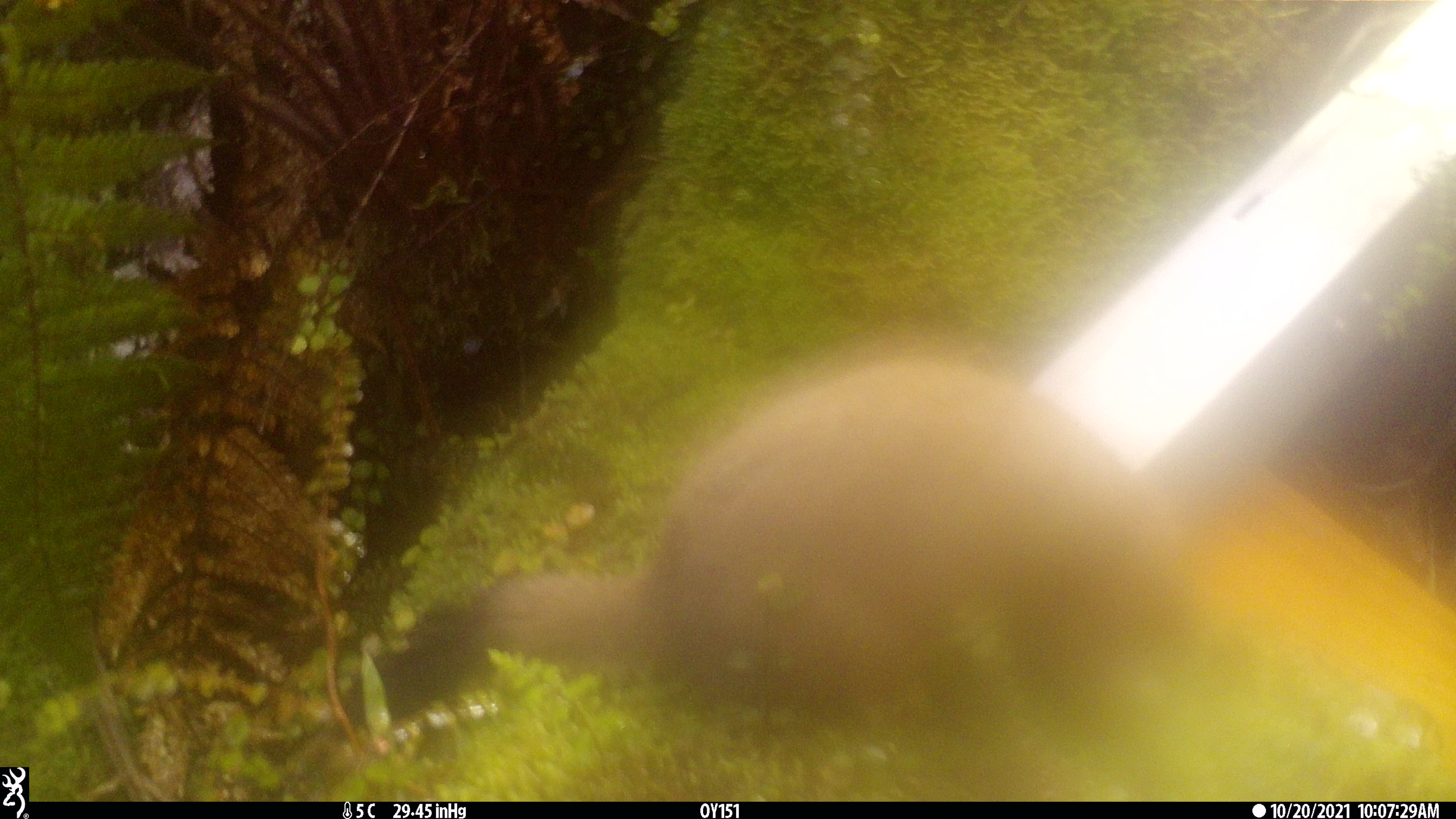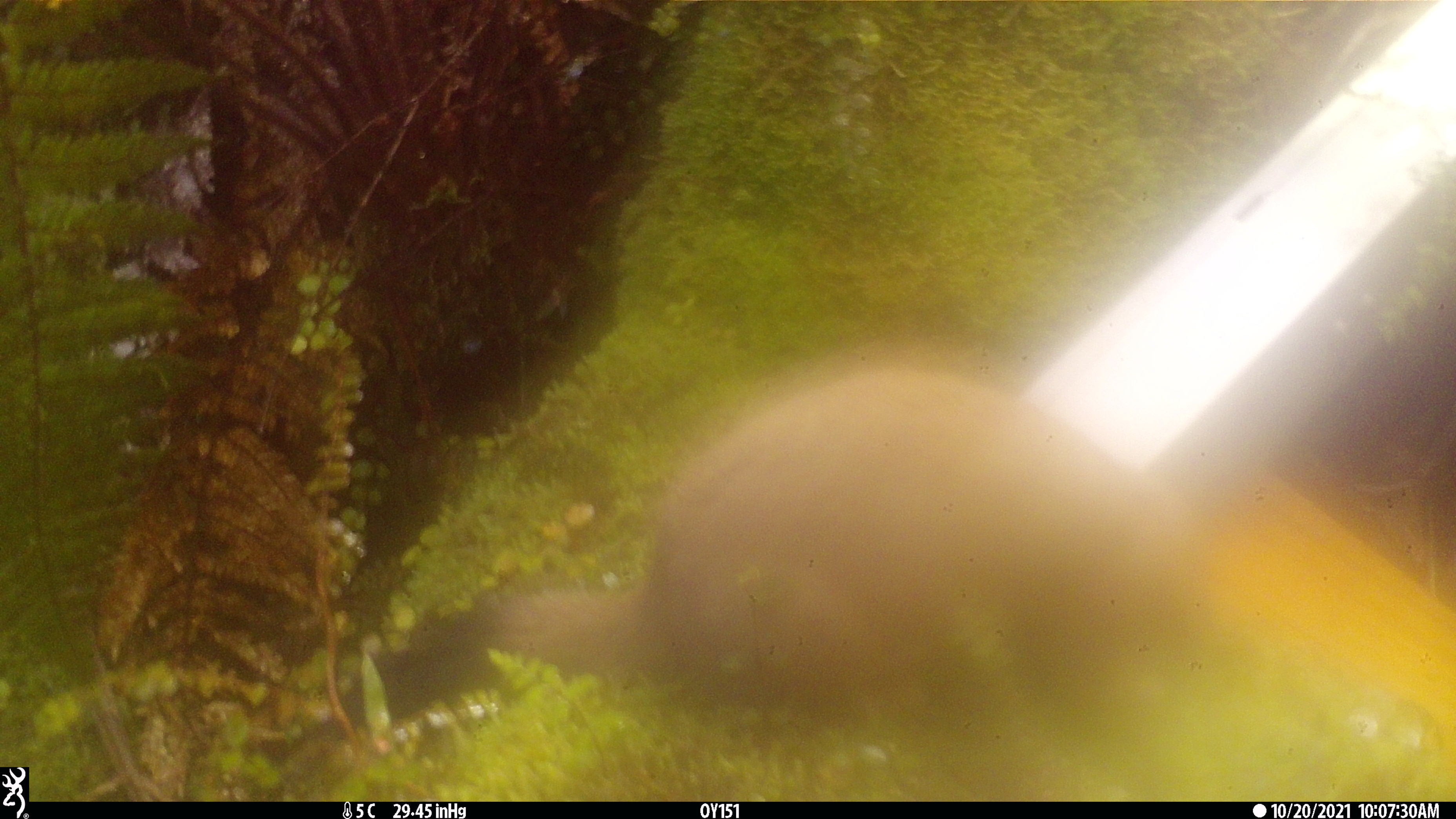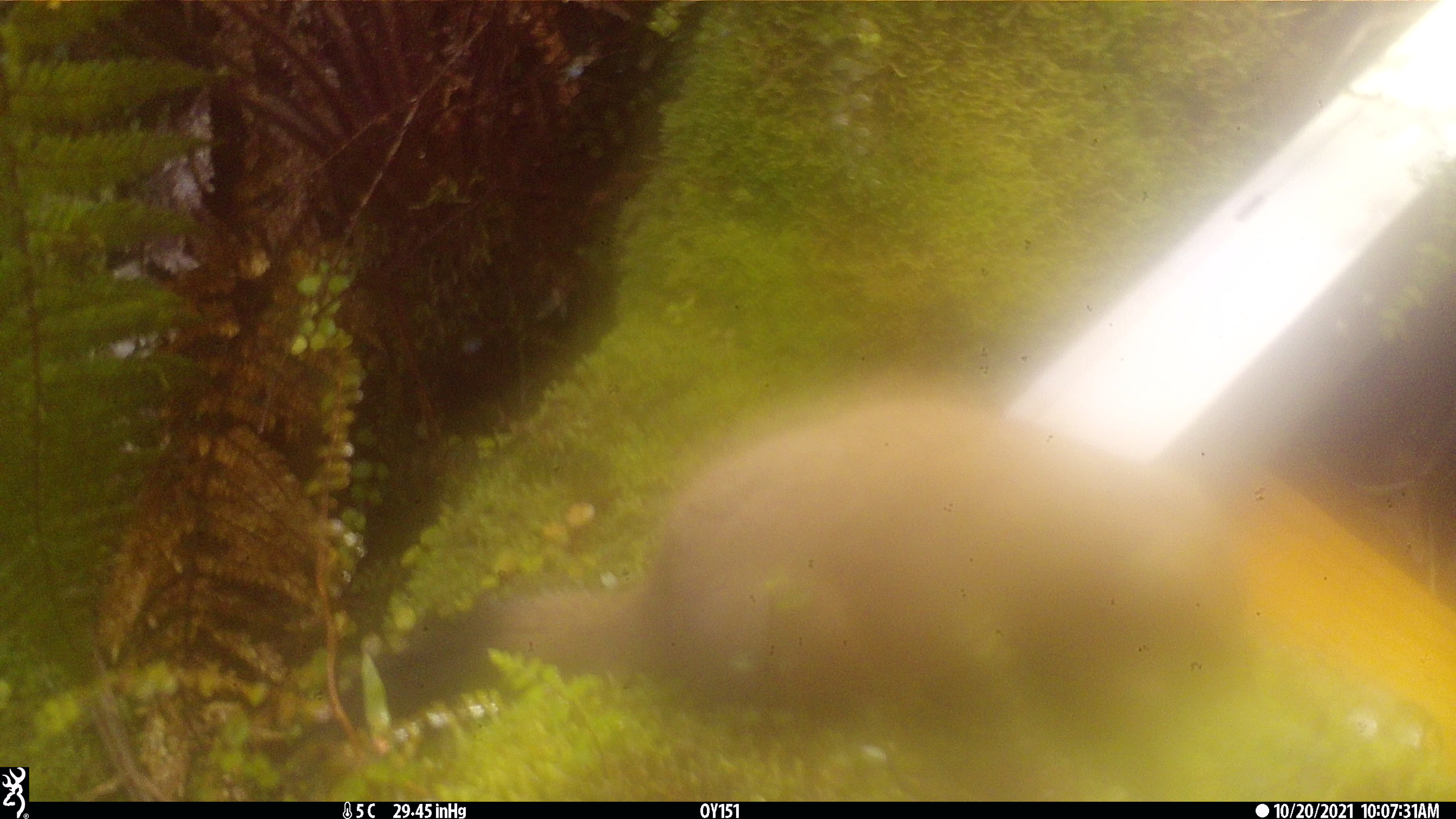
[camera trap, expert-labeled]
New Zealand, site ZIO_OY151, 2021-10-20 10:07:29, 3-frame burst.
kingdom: Animalia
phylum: Chordata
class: Mammalia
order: Carnivora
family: Mustelidae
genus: Mustela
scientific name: Mustela erminea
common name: stoat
Stoat (Mustela erminea).